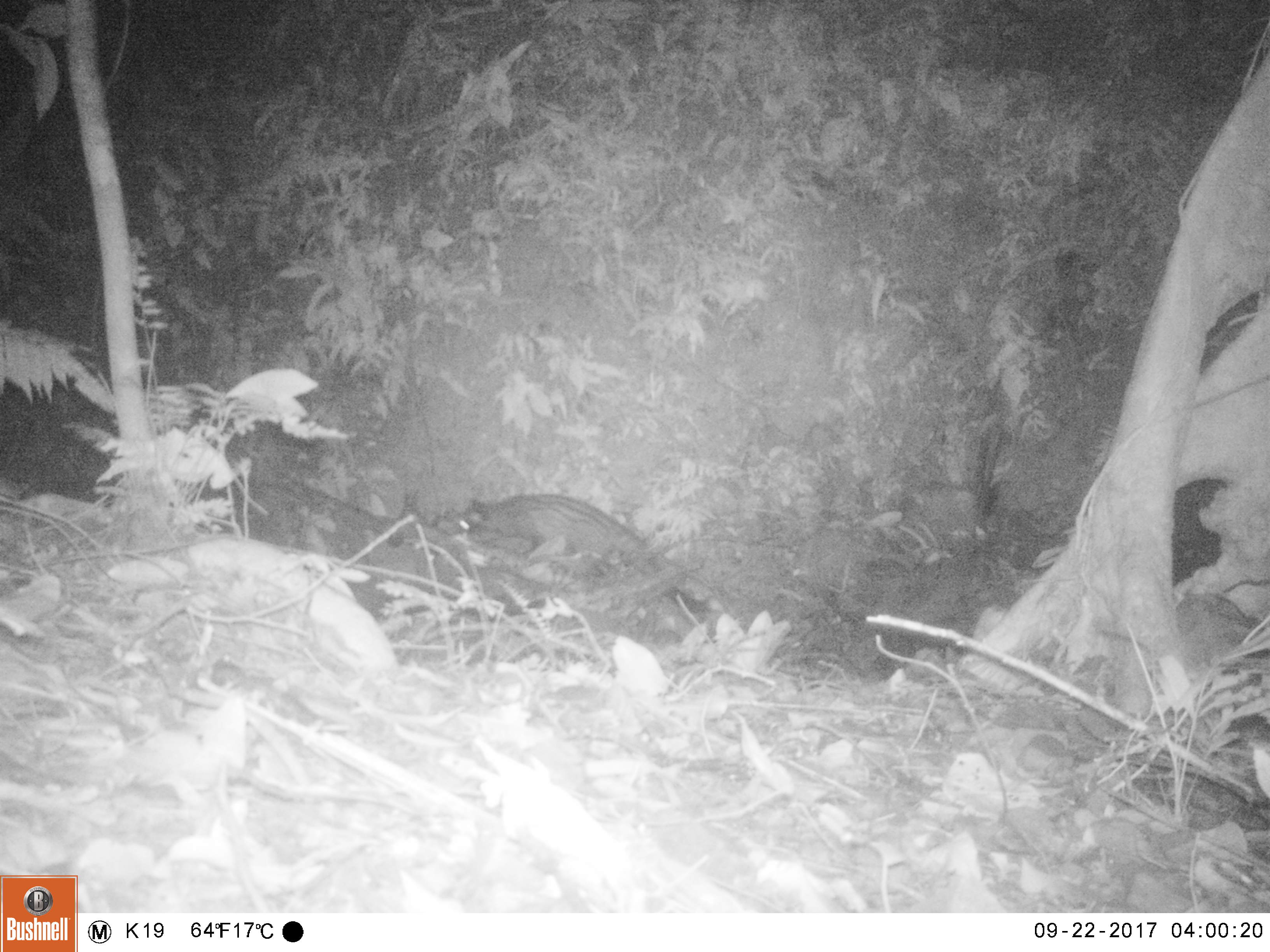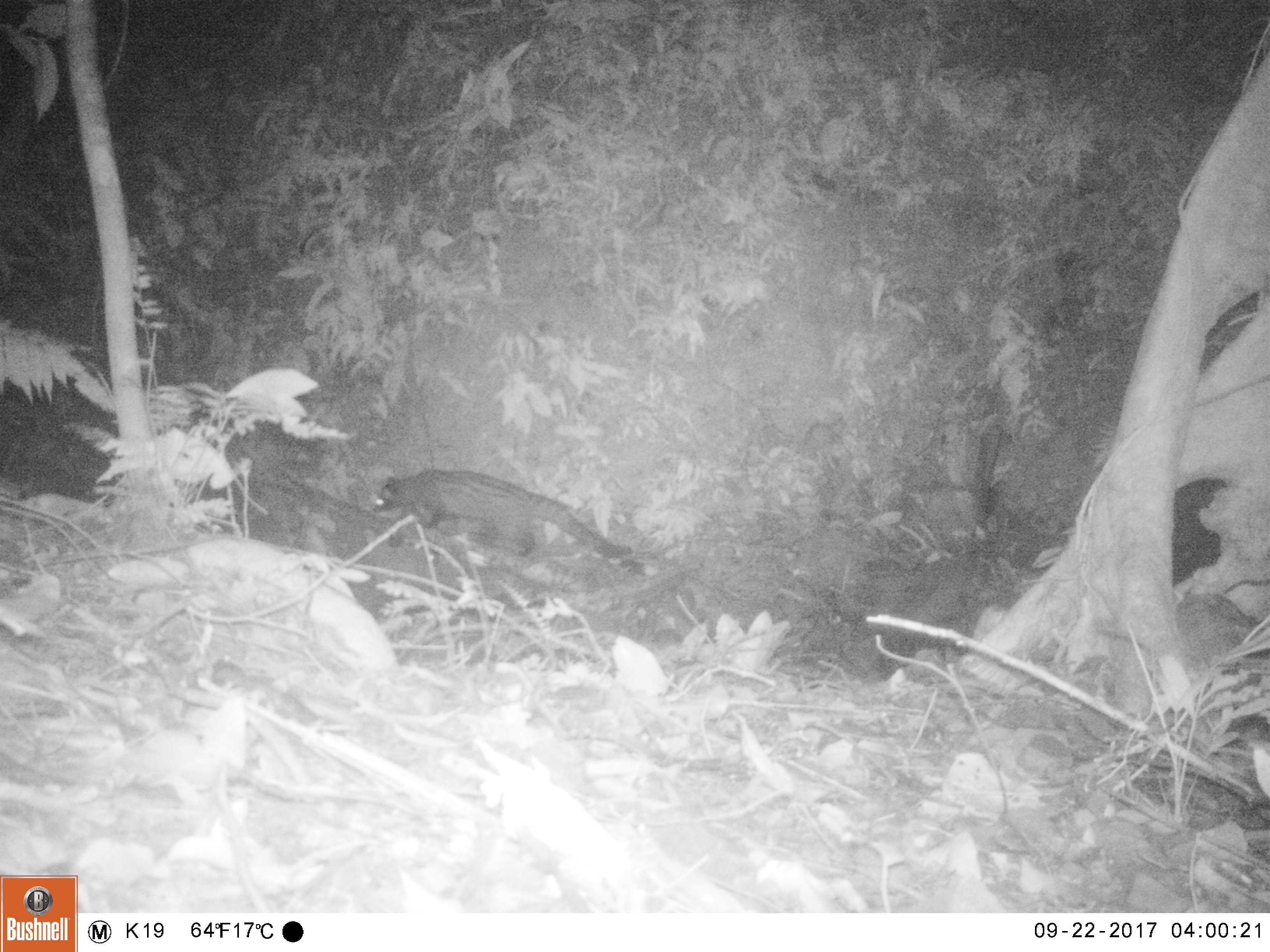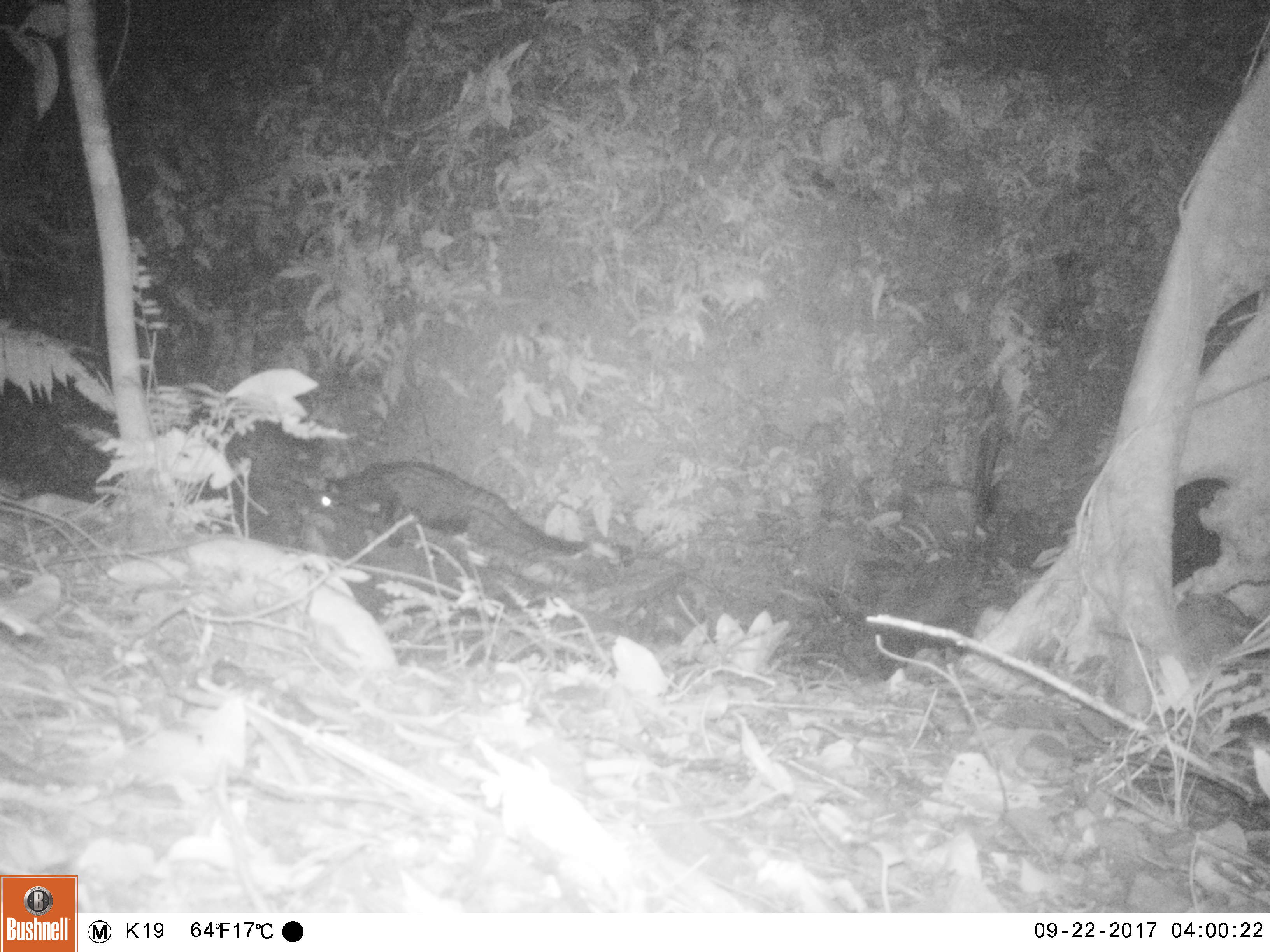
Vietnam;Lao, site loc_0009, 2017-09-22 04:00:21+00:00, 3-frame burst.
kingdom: Animalia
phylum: Chordata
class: Mammalia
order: Carnivora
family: Viverridae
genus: Paradoxurus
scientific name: Paradoxurus hermaphroditus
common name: common palm civet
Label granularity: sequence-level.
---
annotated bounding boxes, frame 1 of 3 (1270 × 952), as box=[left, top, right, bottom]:
common palm civet: box=[434, 492, 727, 613]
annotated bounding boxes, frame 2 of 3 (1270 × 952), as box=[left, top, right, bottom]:
common palm civet: box=[370, 468, 632, 559]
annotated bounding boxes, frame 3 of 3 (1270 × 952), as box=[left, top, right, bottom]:
common palm civet: box=[310, 460, 592, 556]